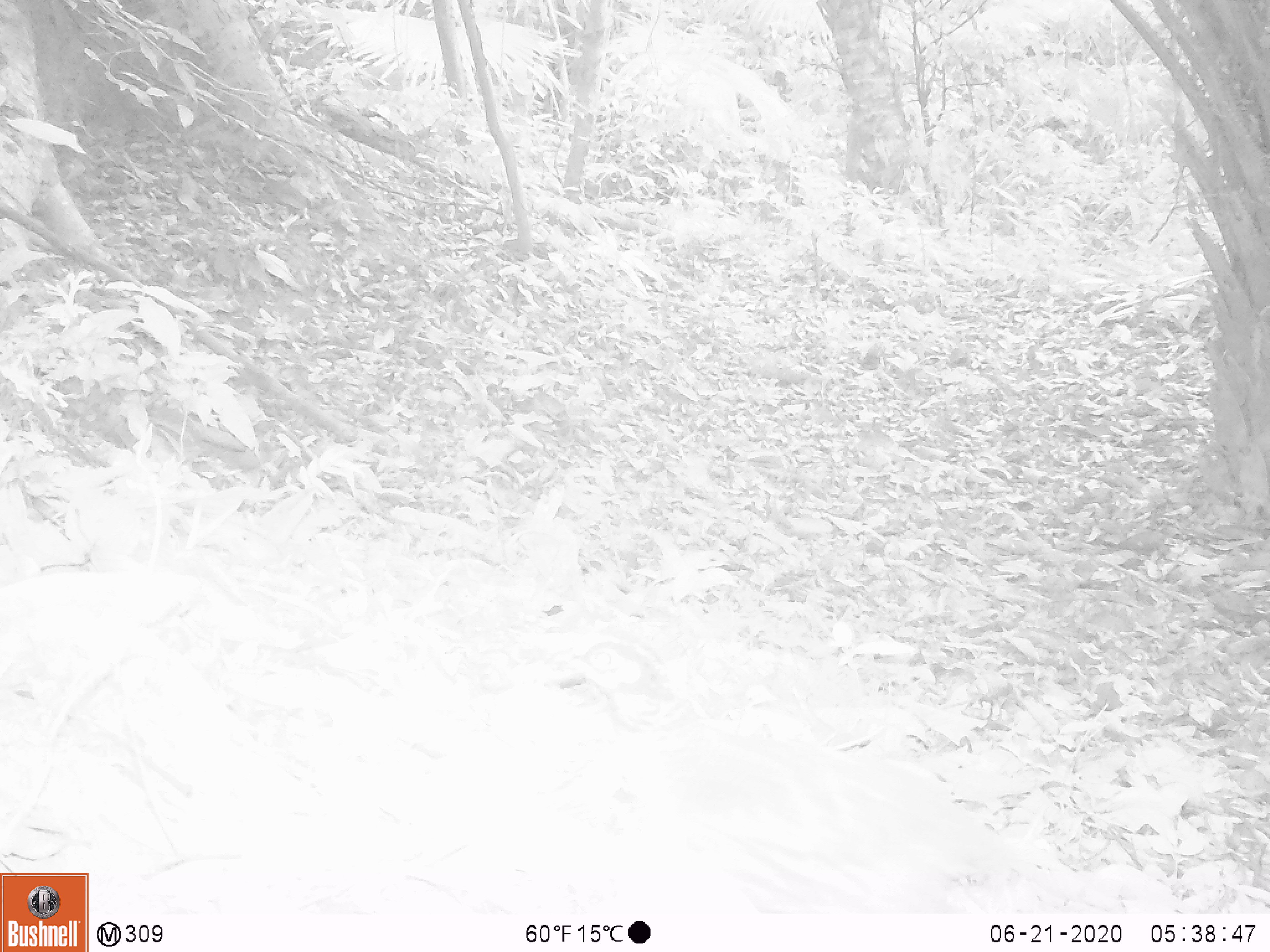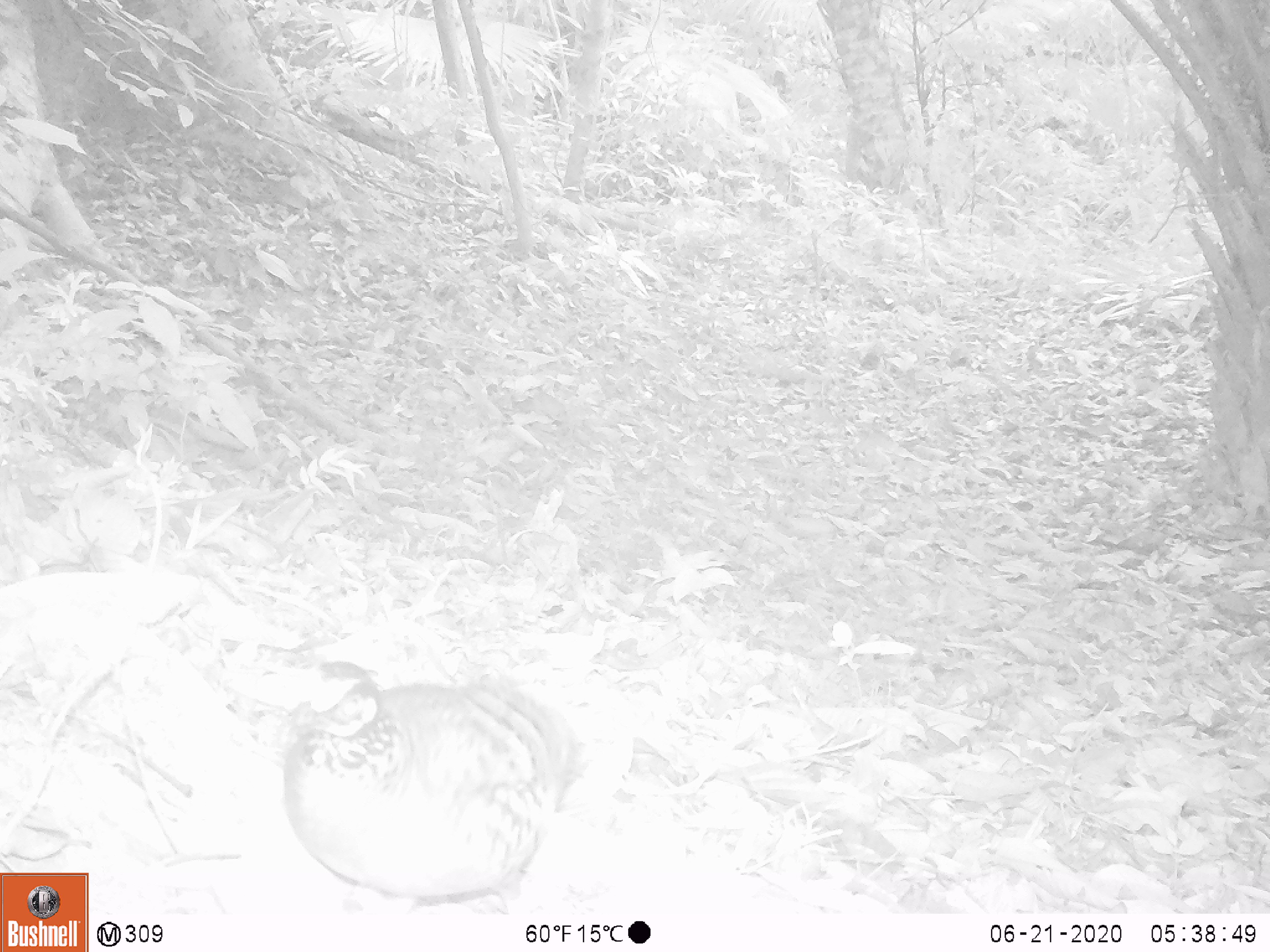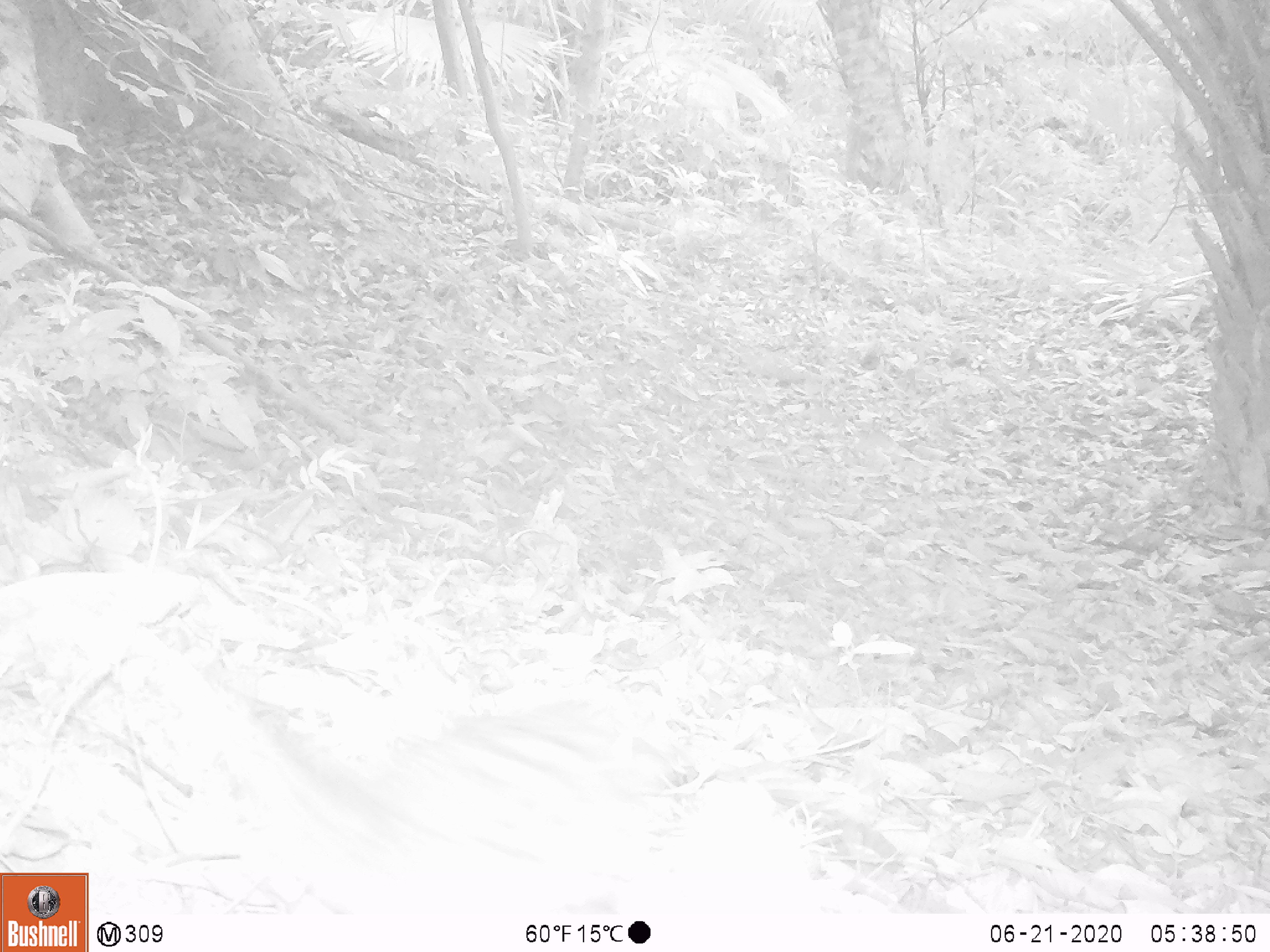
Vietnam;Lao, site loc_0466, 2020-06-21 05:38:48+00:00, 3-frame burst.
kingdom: Animalia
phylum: Chordata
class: Aves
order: Galliformes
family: Phasianidae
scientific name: Phasianidae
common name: partridge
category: unidentified partridge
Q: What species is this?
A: Unidentified partridge (partridge) (Phasianidae).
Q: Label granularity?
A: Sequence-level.